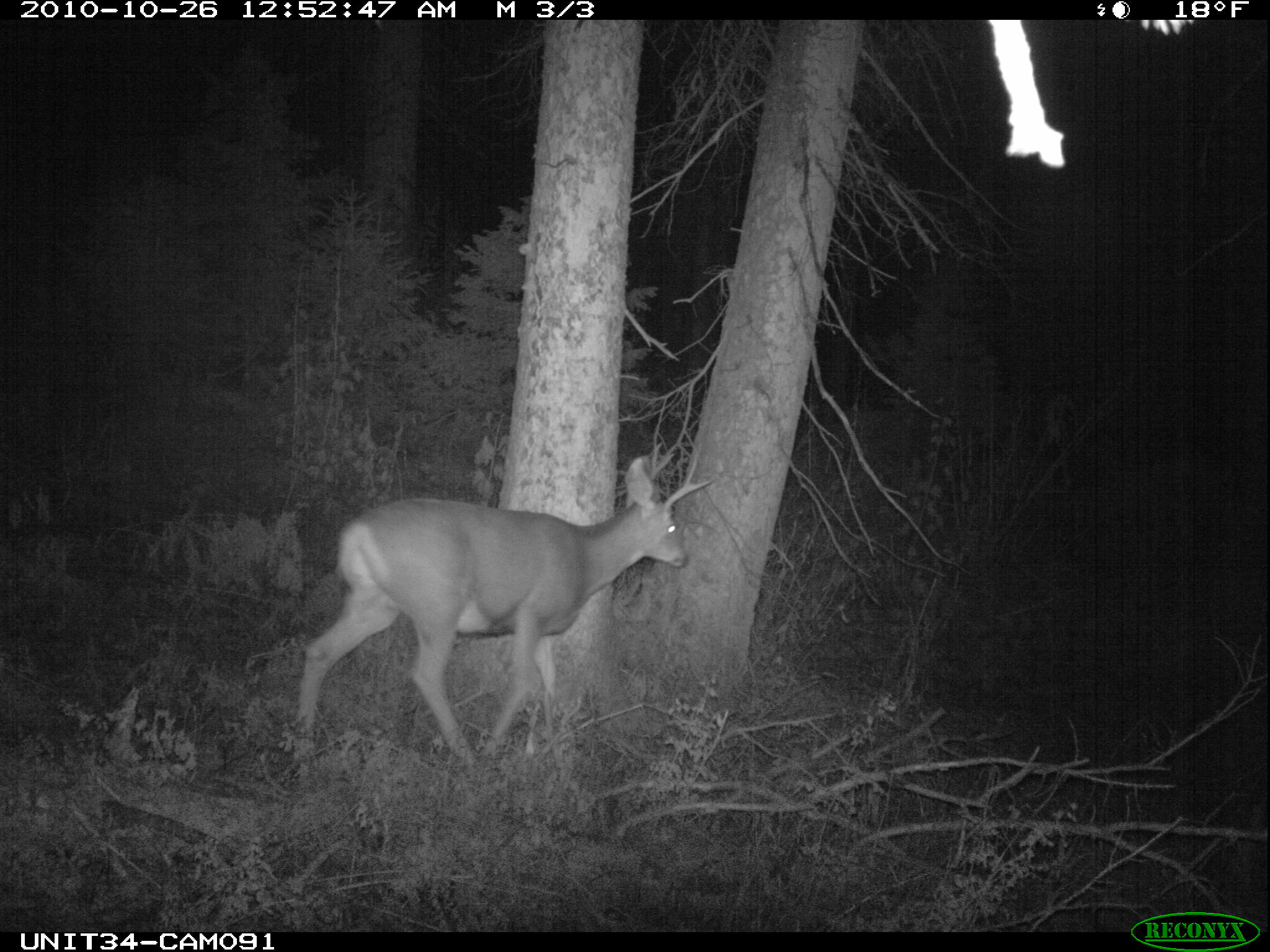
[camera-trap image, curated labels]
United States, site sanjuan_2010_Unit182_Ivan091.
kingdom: Animalia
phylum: Chordata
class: Mammalia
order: Artiodactyla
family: Cervidae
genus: Odocoileus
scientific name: Odocoileus hemionus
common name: mule deer